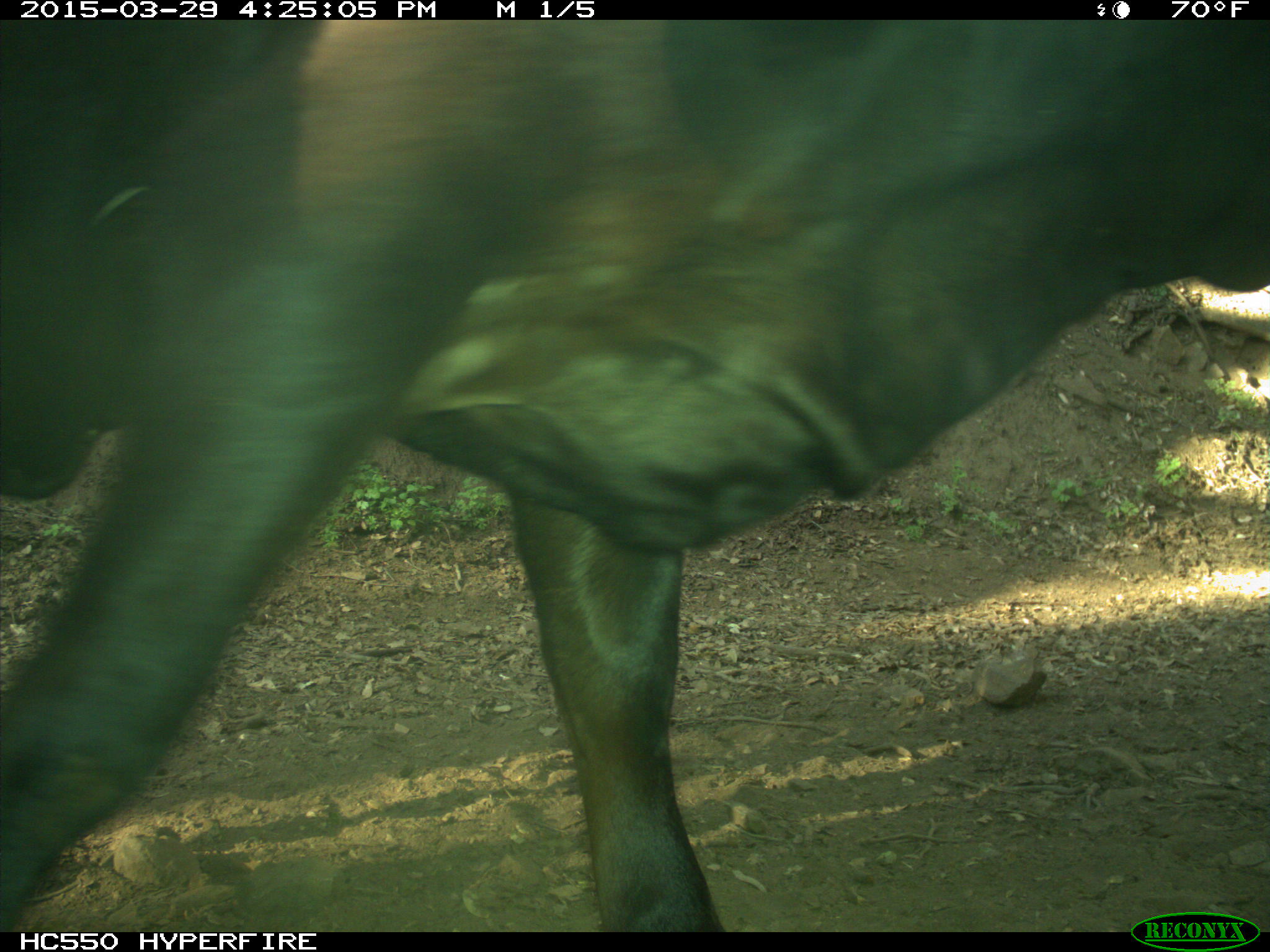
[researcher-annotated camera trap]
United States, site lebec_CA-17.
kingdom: Animalia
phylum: Chordata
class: Mammalia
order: Artiodactyla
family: Bovidae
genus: Bos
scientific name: Bos taurus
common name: domestic cow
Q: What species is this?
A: Bos taurus (domestic cow).